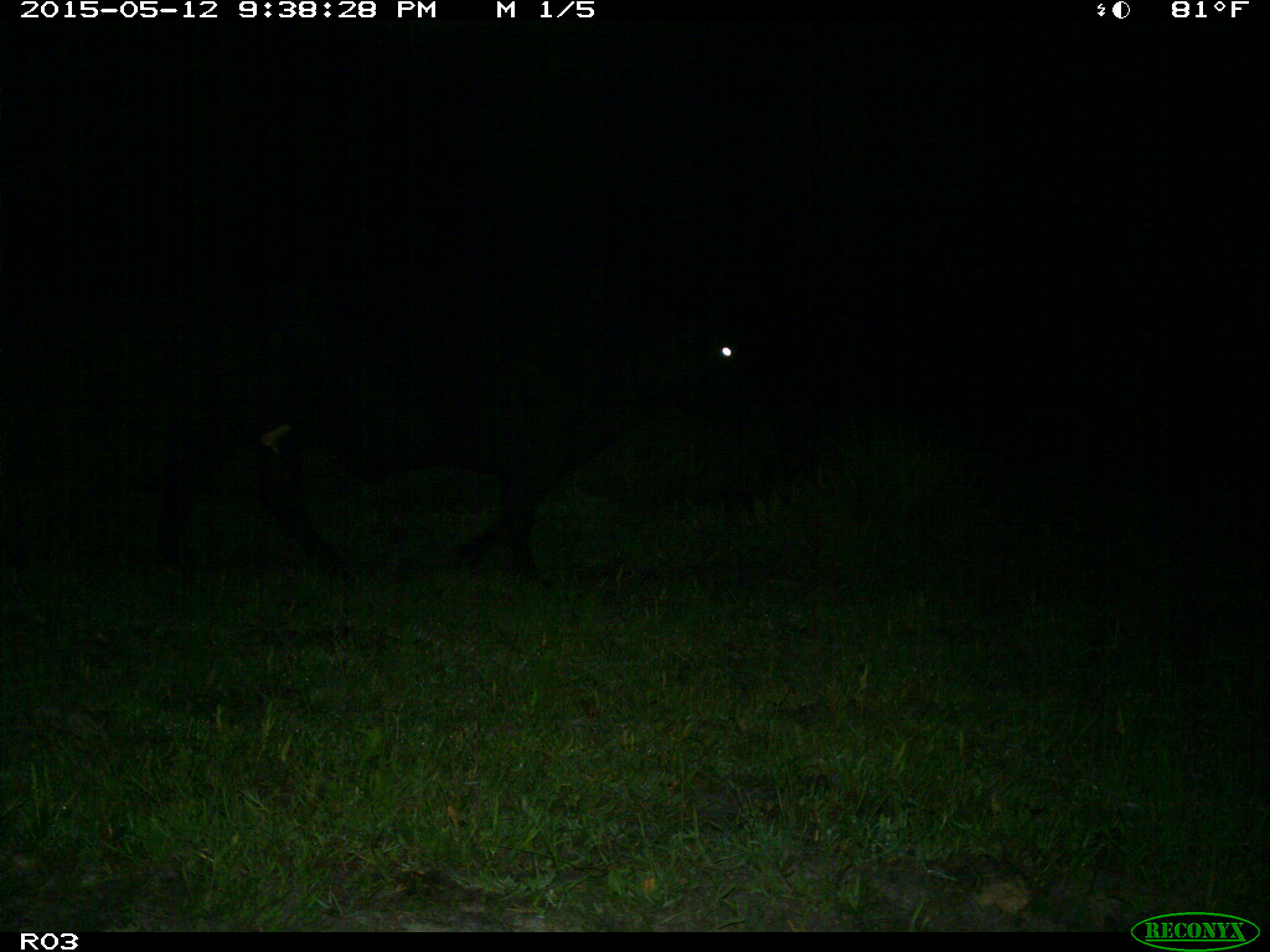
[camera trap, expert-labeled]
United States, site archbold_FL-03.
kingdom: Animalia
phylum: Chordata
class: Mammalia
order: Artiodactyla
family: Bovidae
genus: Bos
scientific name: Bos taurus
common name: domestic cow